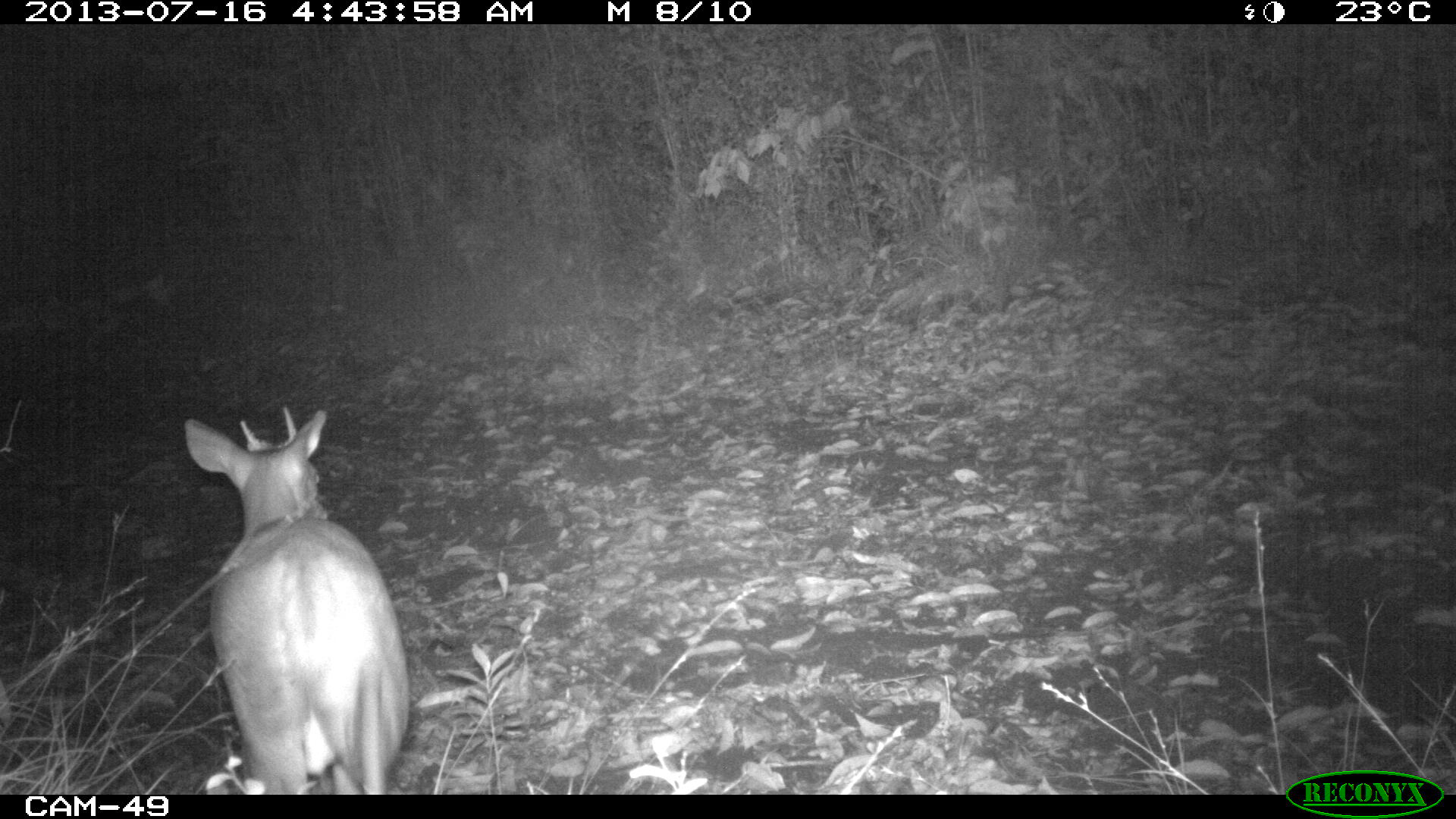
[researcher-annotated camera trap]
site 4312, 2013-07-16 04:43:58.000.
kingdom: Animalia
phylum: Chordata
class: Mammalia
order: Artiodactyla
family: Cervidae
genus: Mazama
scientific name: Mazama temama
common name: central american red brocket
Mazama temama (central american red brocket), count 1, sex male.